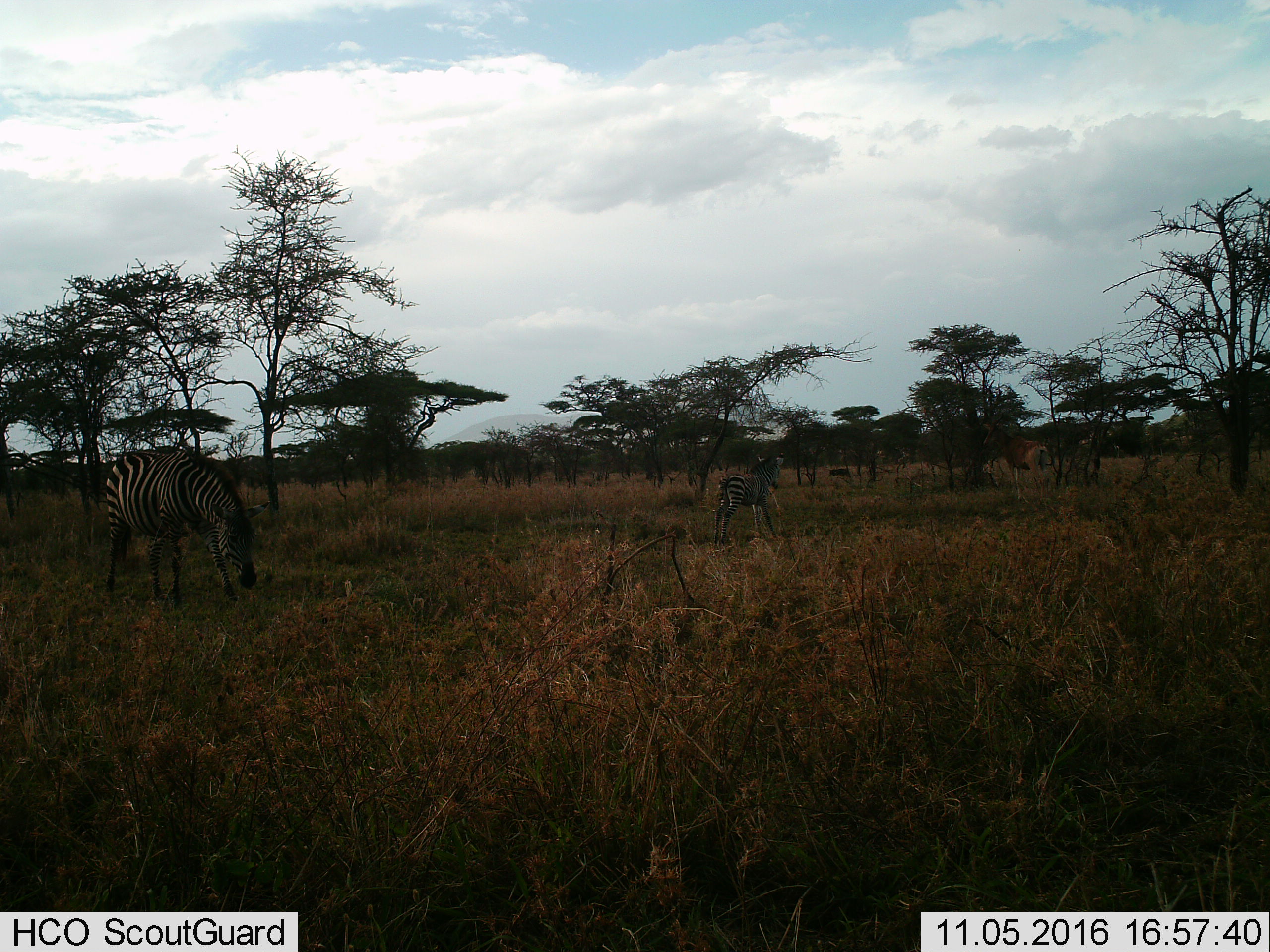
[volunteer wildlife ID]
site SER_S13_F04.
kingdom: Animalia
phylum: Chordata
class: Mammalia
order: Perissodactyla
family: Equidae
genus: Equus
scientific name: Equus quagga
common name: plains zebra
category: zebraplains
Zebraplains (plains zebra) (Equus quagga), count 2. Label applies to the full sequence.